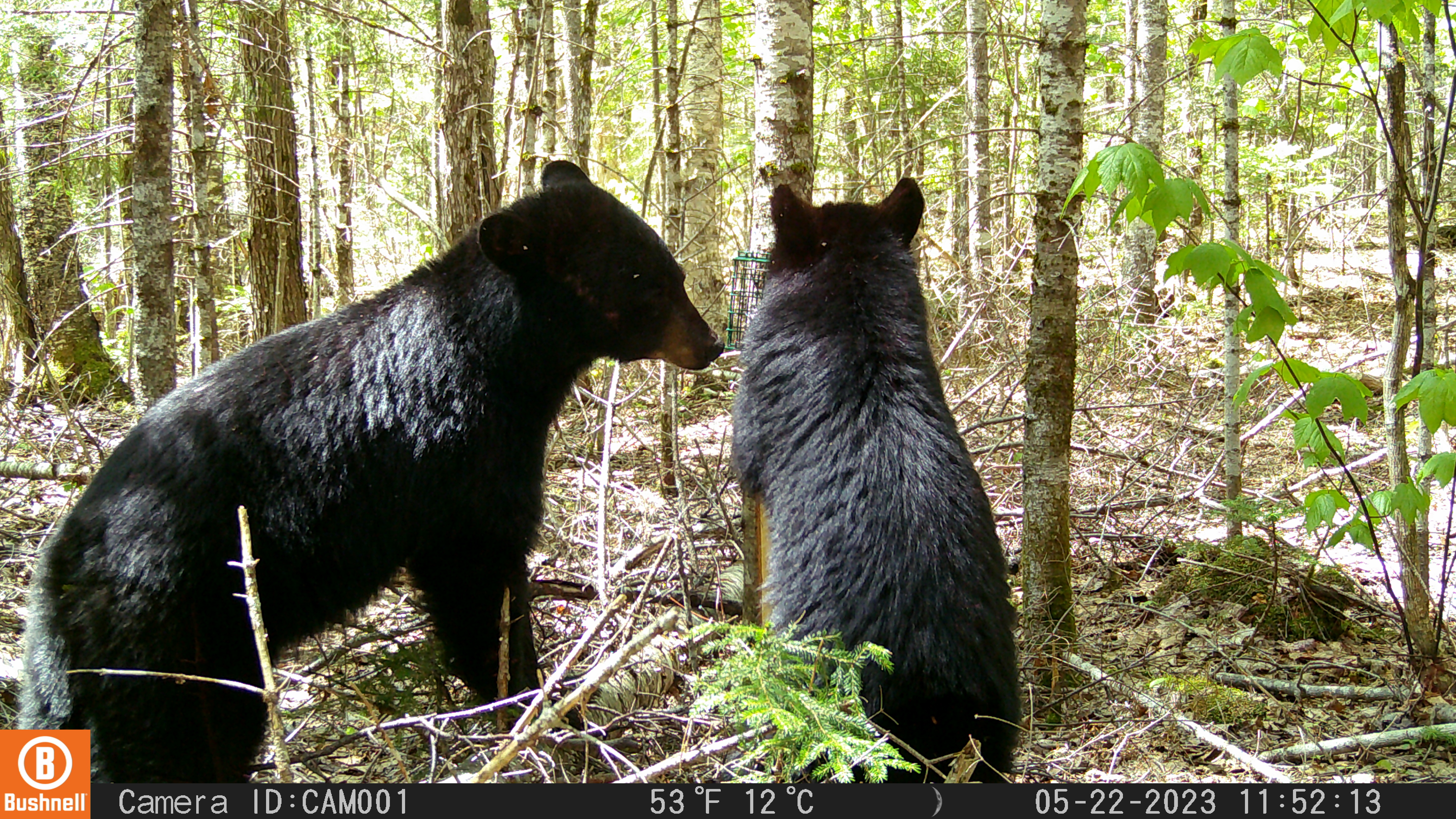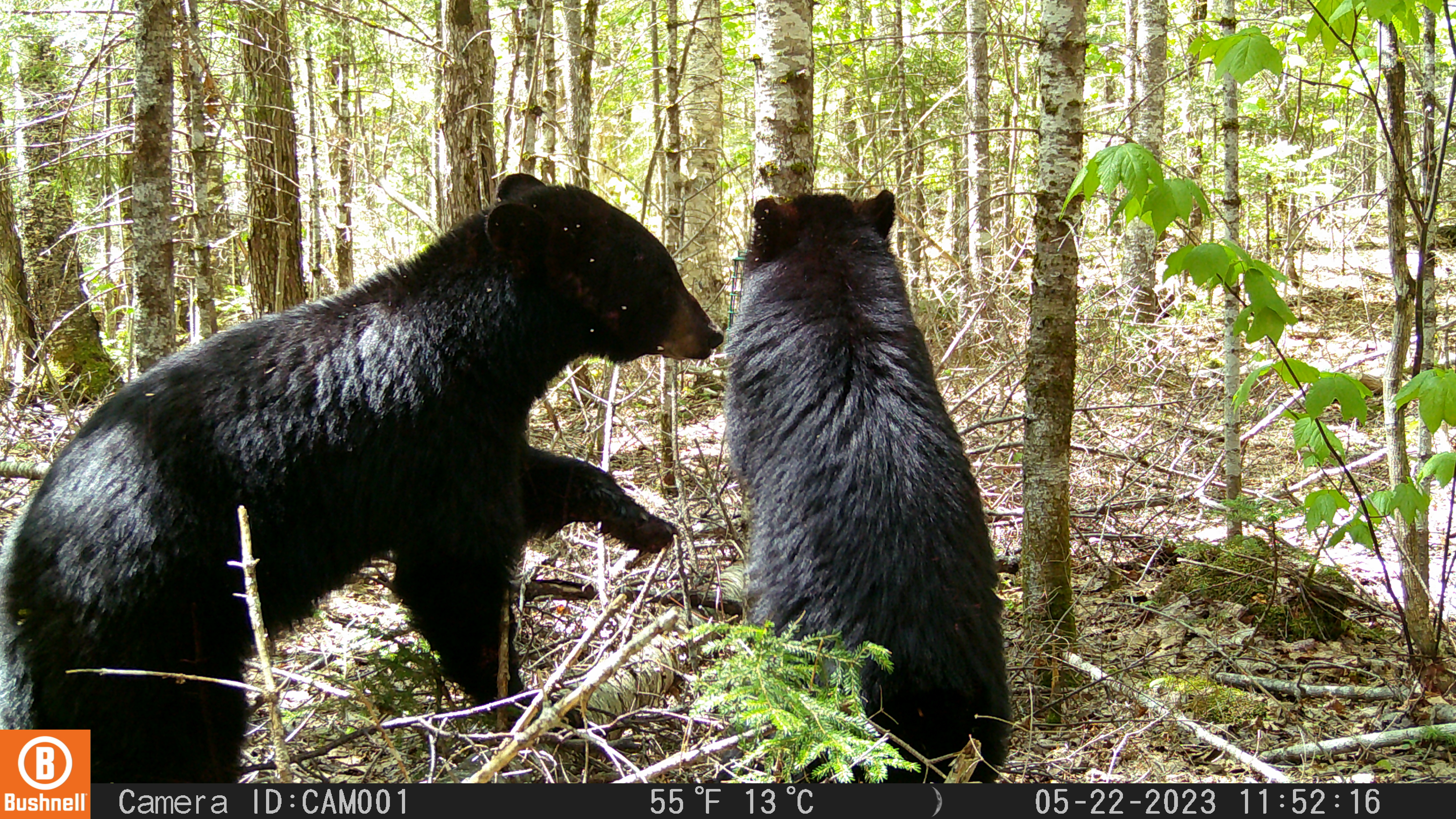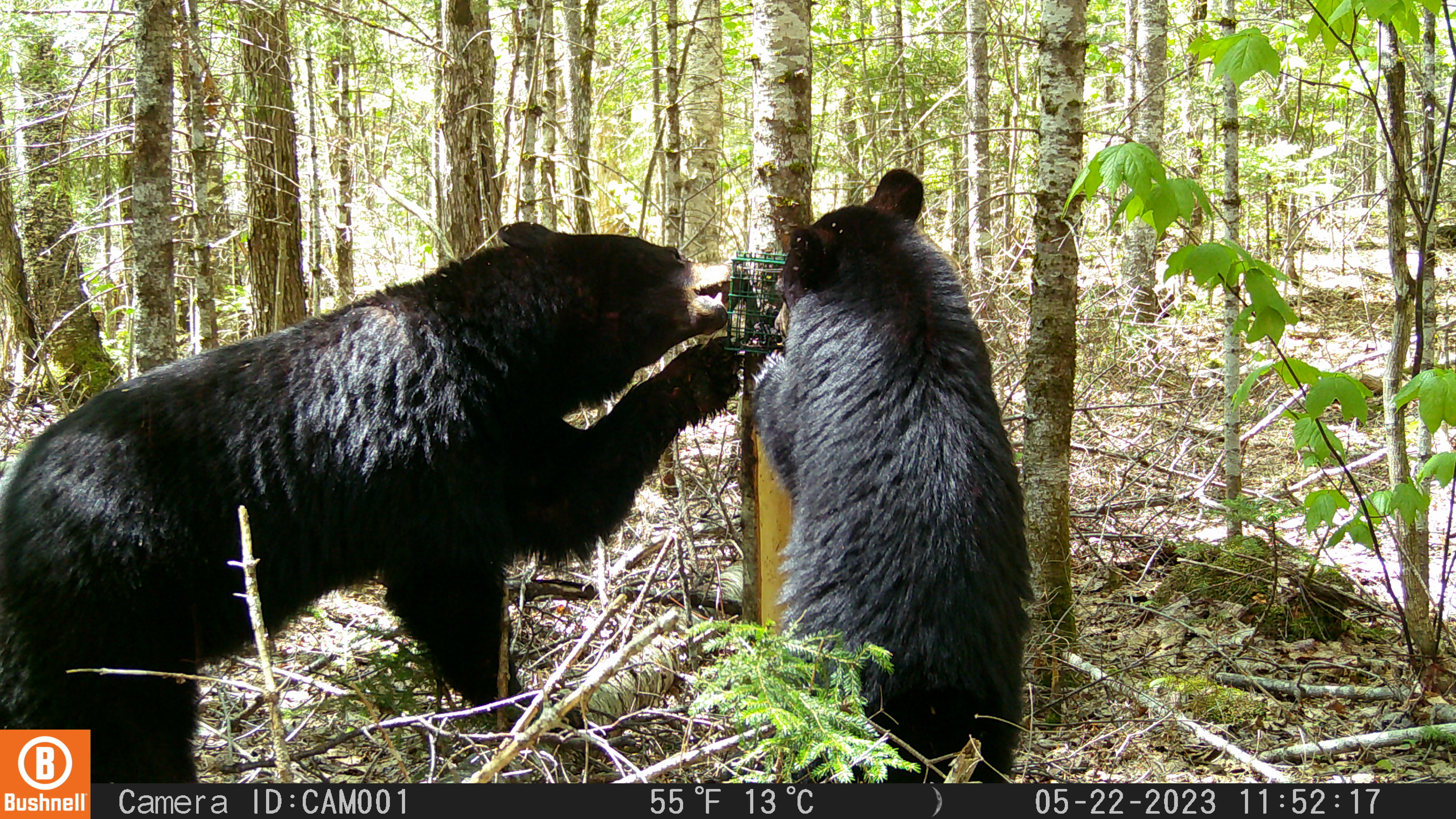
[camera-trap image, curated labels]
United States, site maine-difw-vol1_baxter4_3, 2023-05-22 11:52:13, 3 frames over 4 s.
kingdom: Animalia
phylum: Chordata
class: Mammalia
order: Carnivora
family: Ursidae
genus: Ursus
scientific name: Ursus americanus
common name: black bear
Black bear (Ursus americanus).